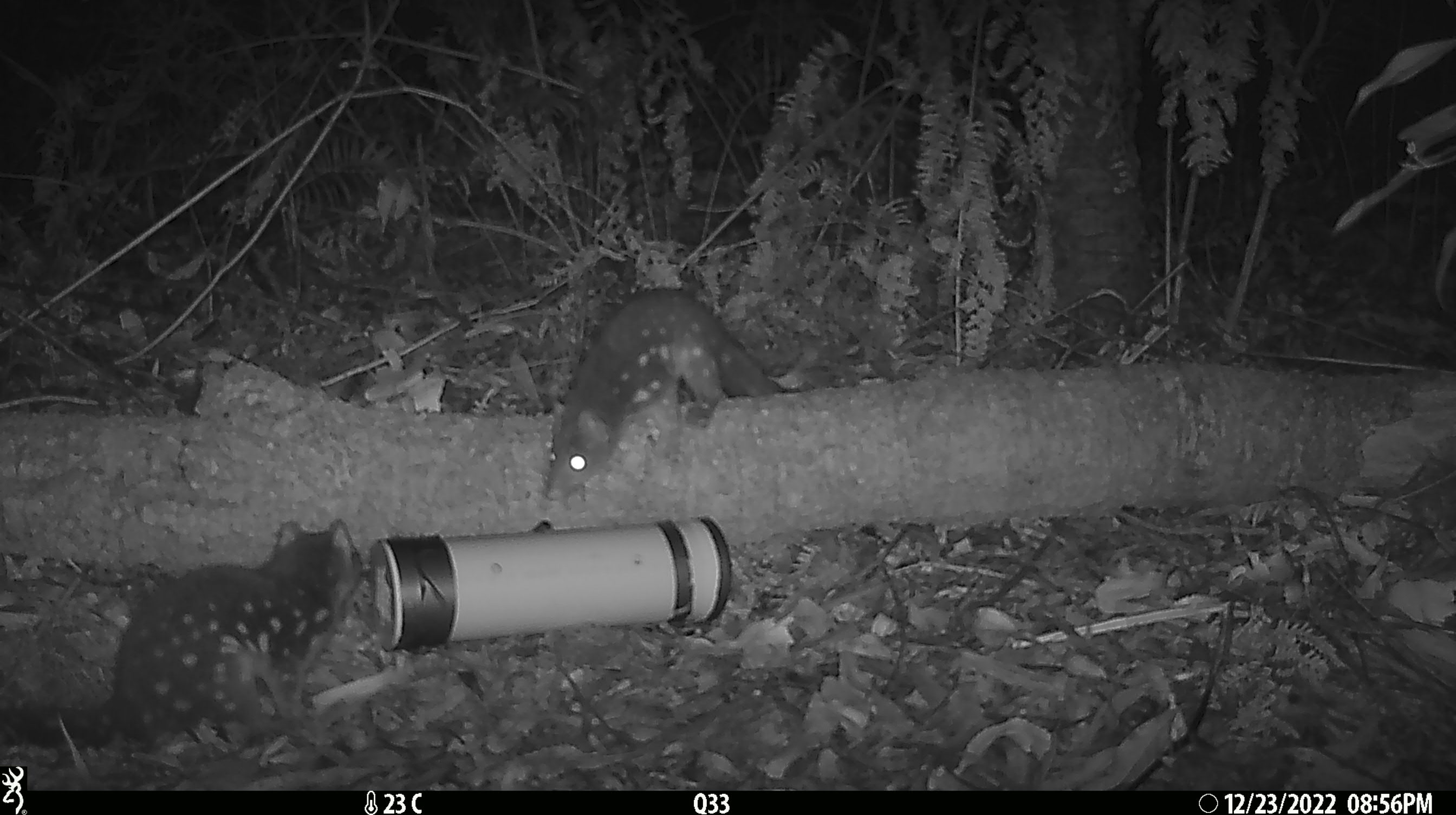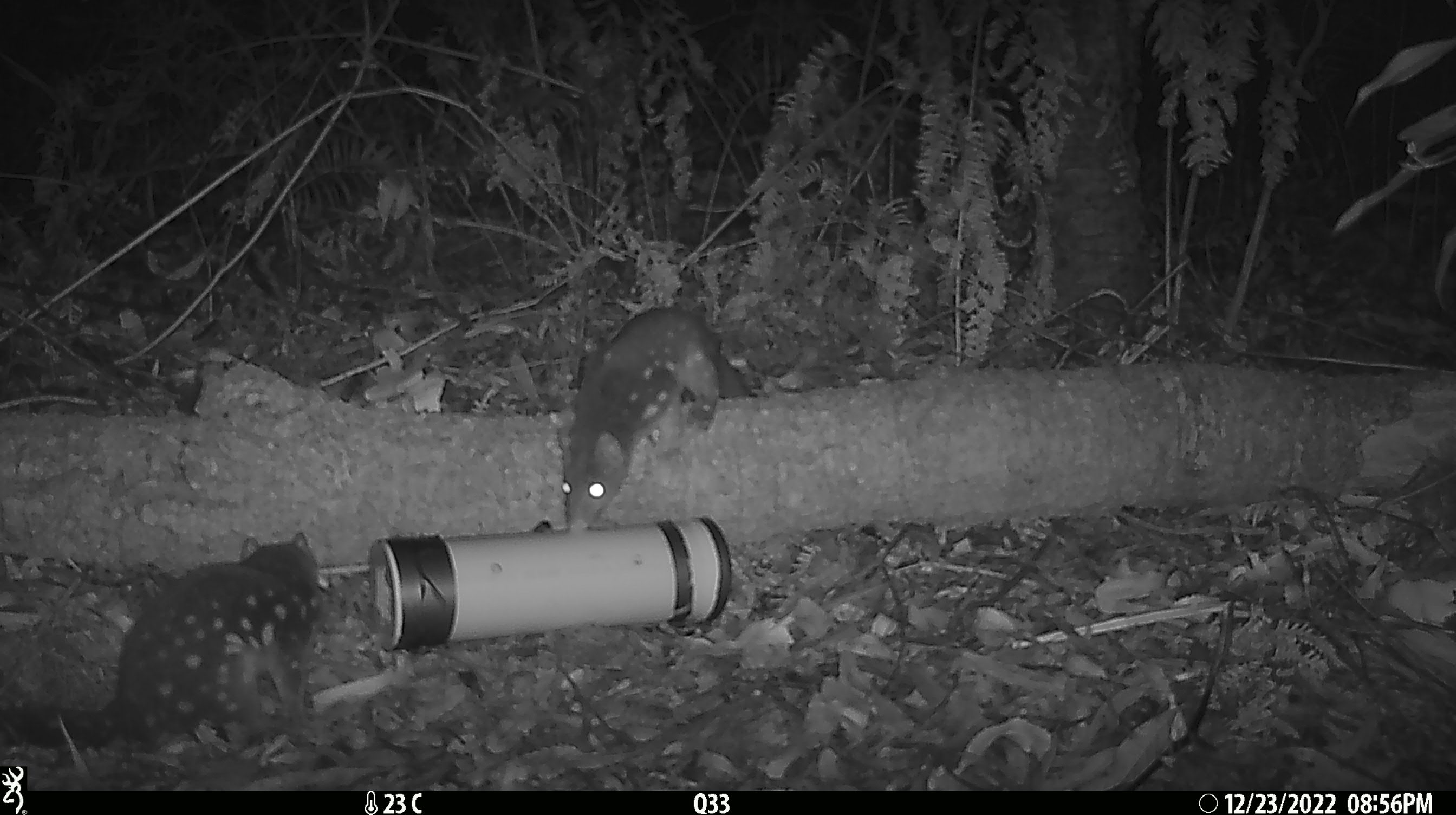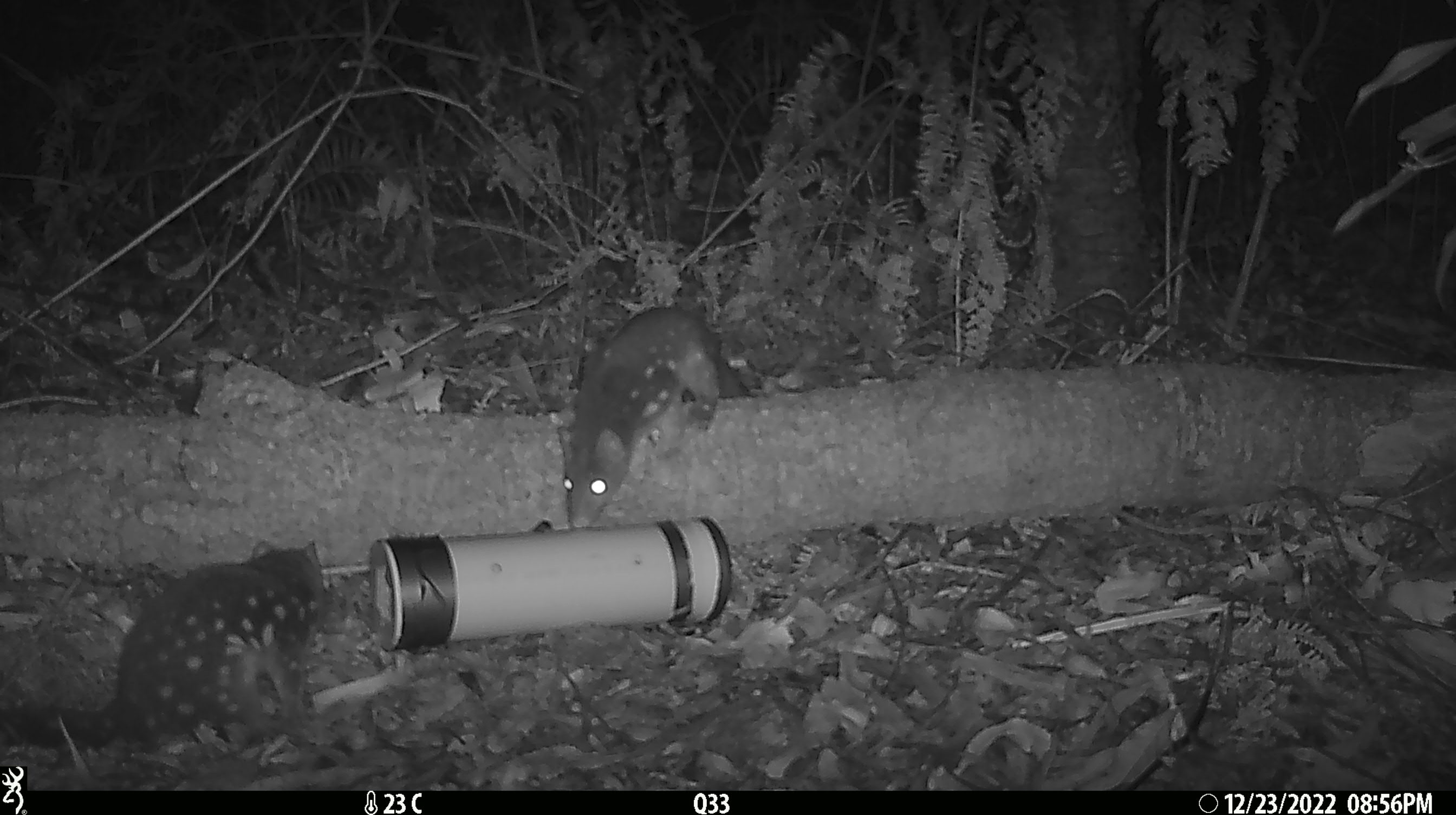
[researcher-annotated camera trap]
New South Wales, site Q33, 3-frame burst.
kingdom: Animalia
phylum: Chordata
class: Mammalia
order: Dasyuromorphia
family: Dasyuridae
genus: Dasyurus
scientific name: Dasyurus maculatus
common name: spotted-tailed quoll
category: quoll